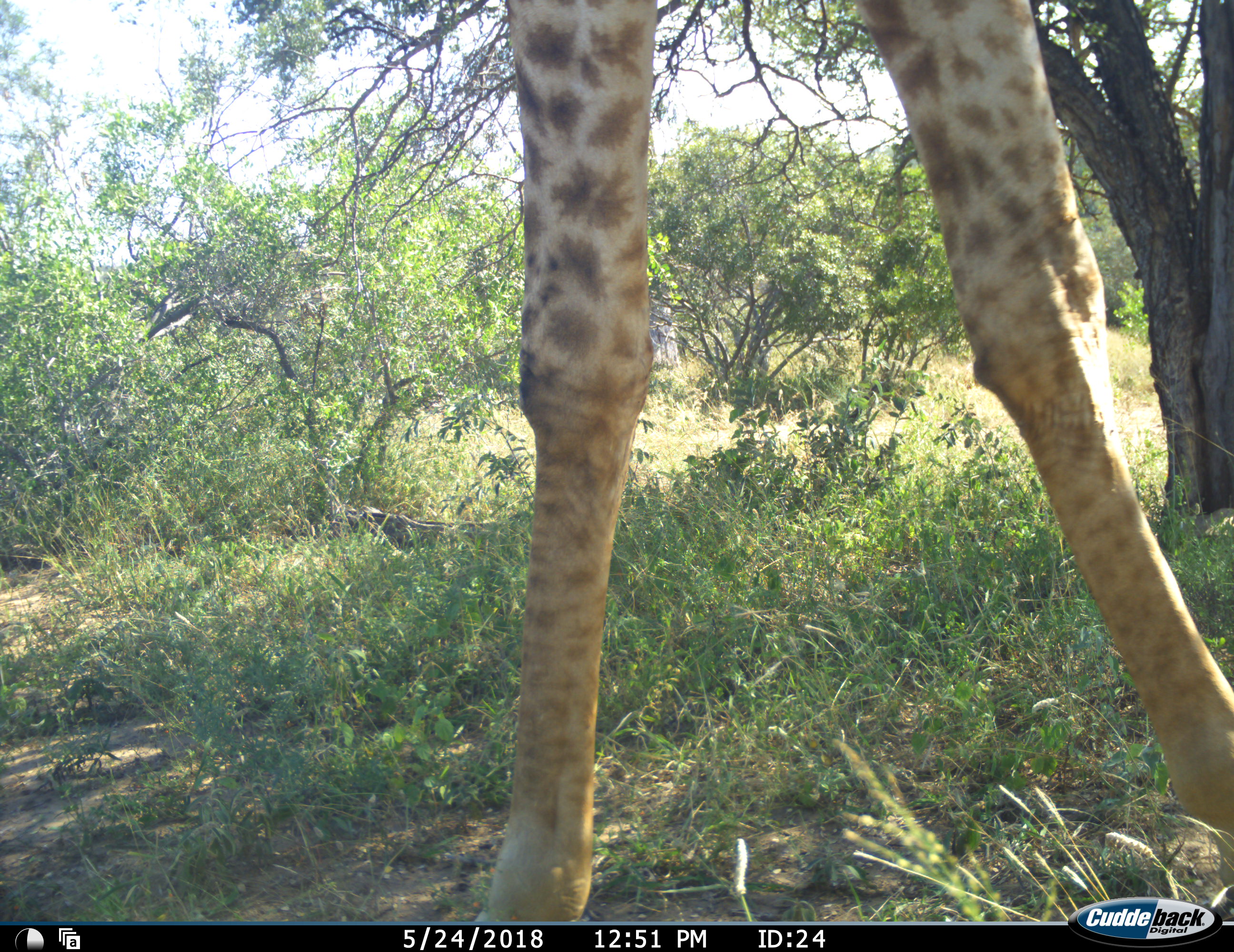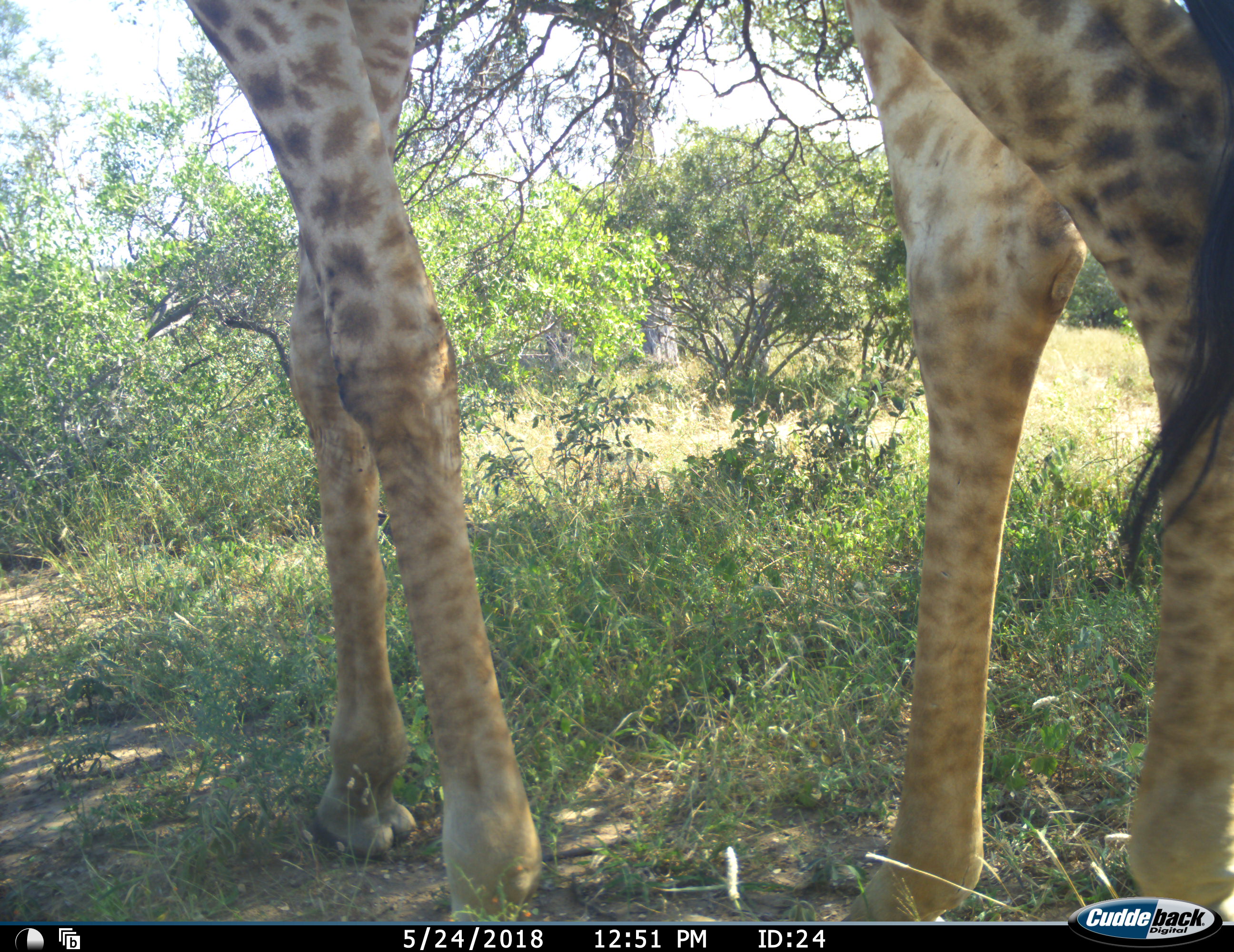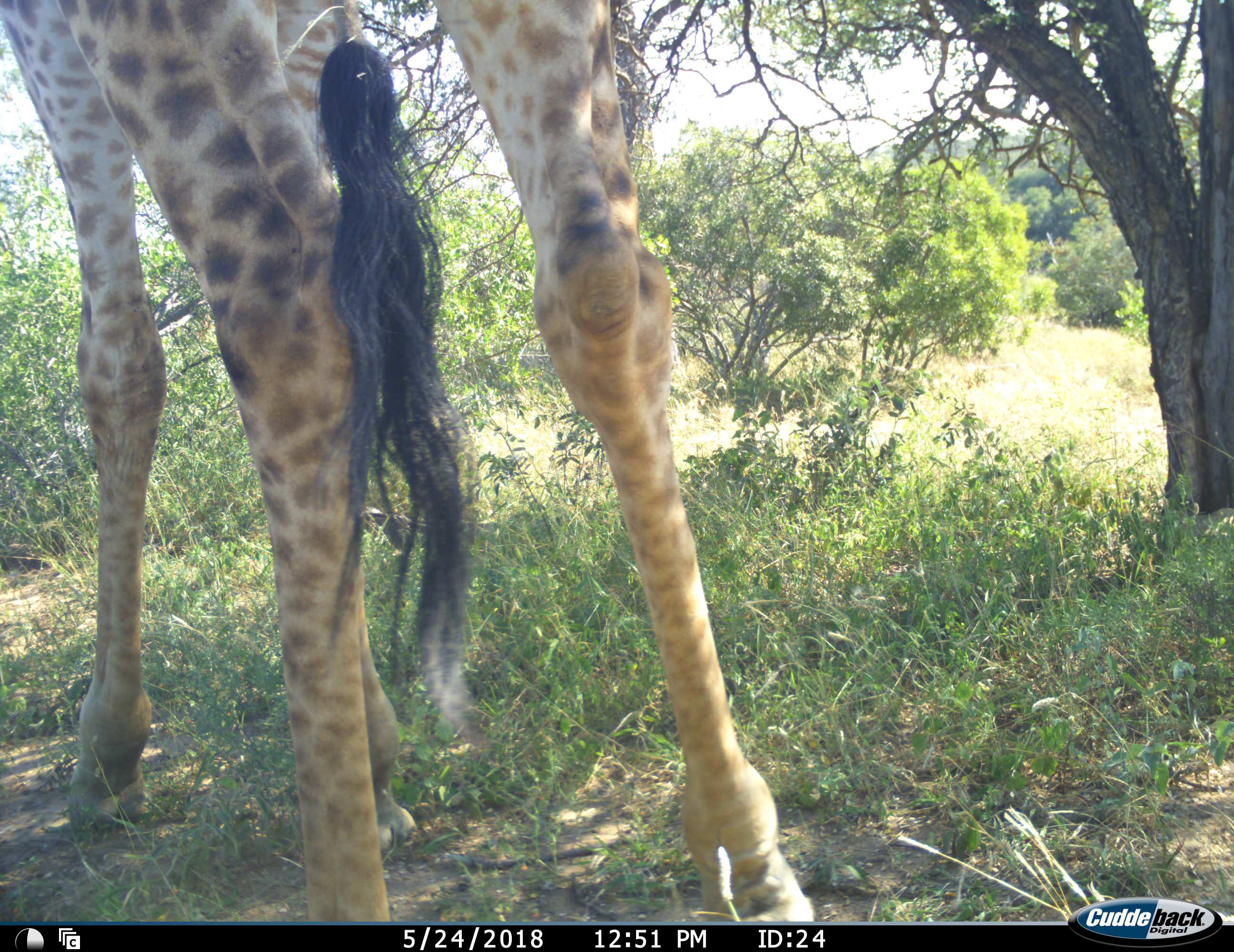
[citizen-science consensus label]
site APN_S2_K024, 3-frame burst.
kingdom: Animalia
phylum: Chordata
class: Mammalia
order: Artiodactyla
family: Giraffidae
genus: Giraffa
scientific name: Giraffa camelopardalis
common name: giraffe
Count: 1.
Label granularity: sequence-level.